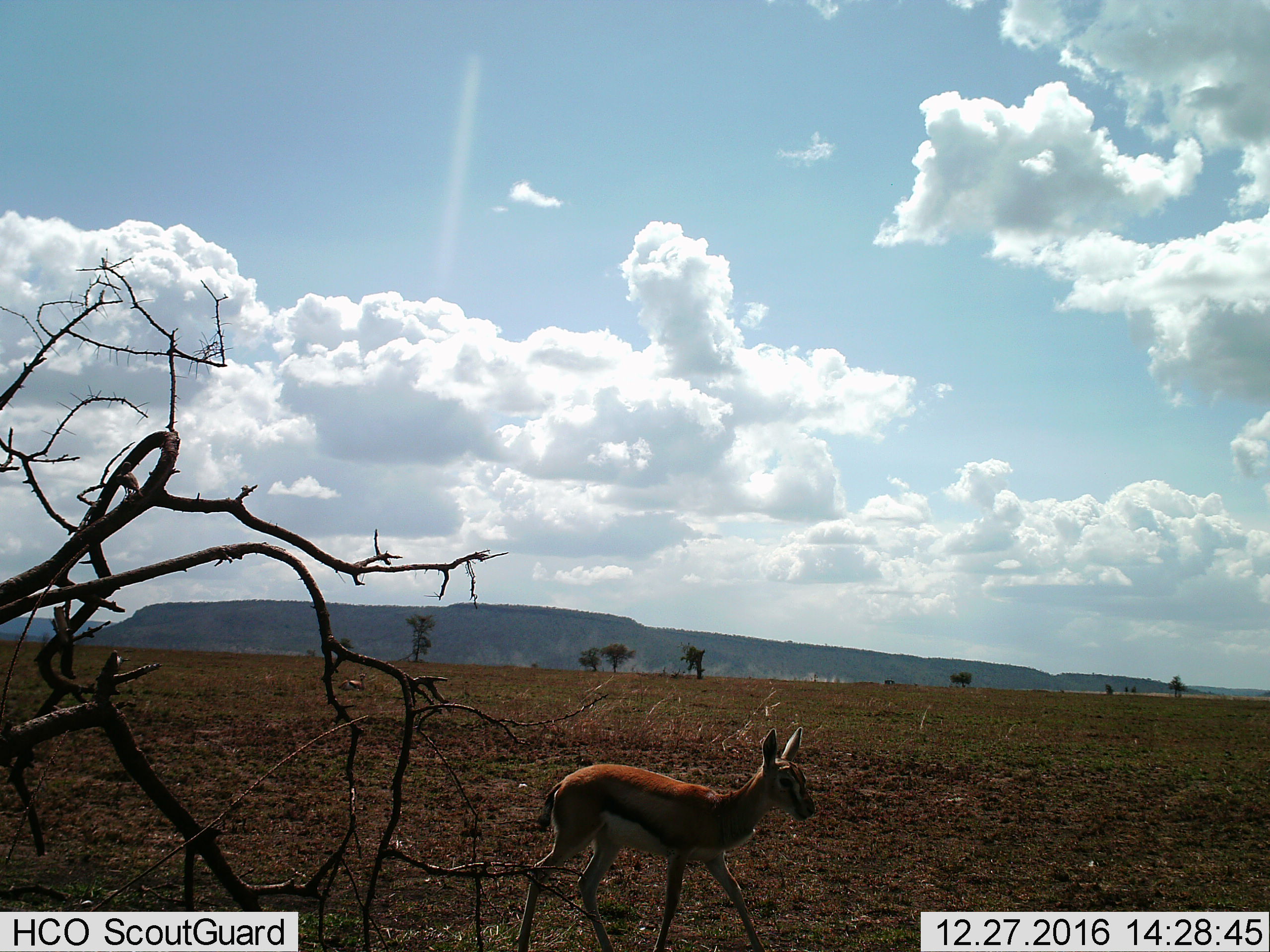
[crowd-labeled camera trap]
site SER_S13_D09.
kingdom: Animalia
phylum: Chordata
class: Mammalia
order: Artiodactyla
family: Bovidae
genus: Eudorcas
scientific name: Eudorcas thomsonii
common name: thomson's gazelle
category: gazellethomsons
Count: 1.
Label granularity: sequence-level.